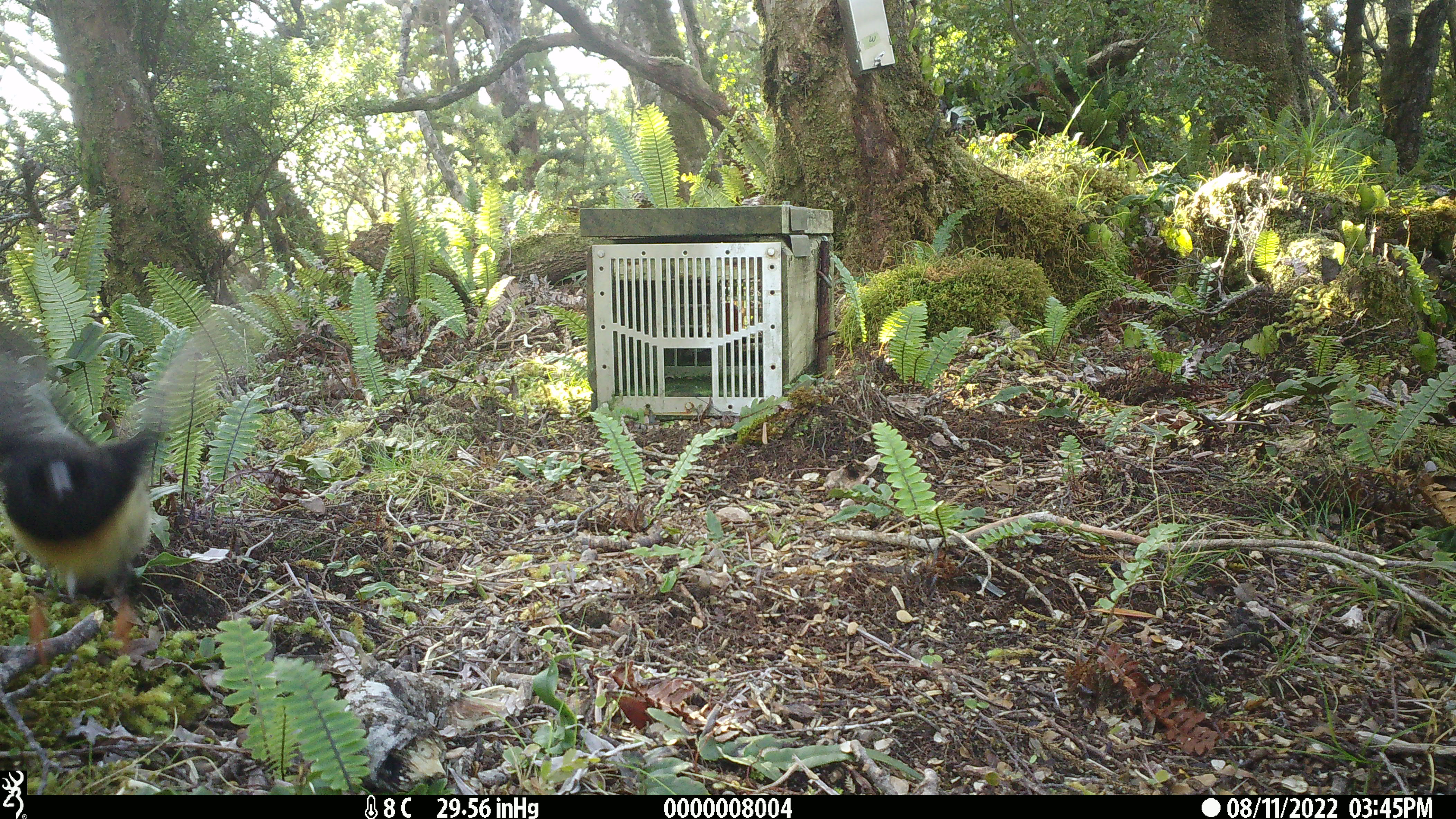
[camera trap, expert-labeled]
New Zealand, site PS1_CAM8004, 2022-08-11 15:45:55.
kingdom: Animalia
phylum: Chordata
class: Aves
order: Passeriformes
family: Petroicidae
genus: Petroica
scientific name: Petroica macrocephala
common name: tomtit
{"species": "tomtit (Petroica macrocephala)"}